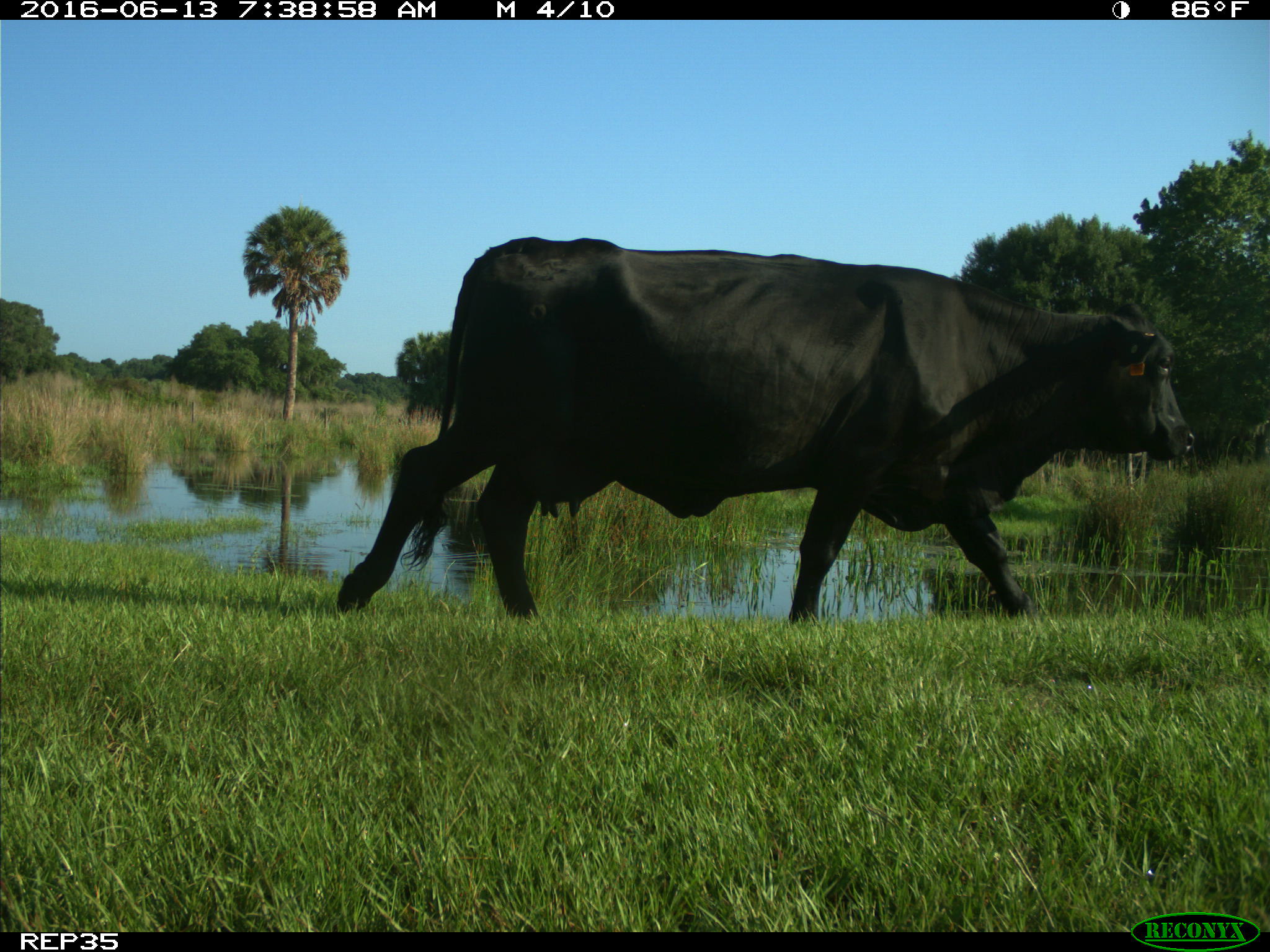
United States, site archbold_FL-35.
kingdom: Animalia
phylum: Chordata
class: Mammalia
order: Artiodactyla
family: Bovidae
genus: Bos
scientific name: Bos taurus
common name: domestic cow